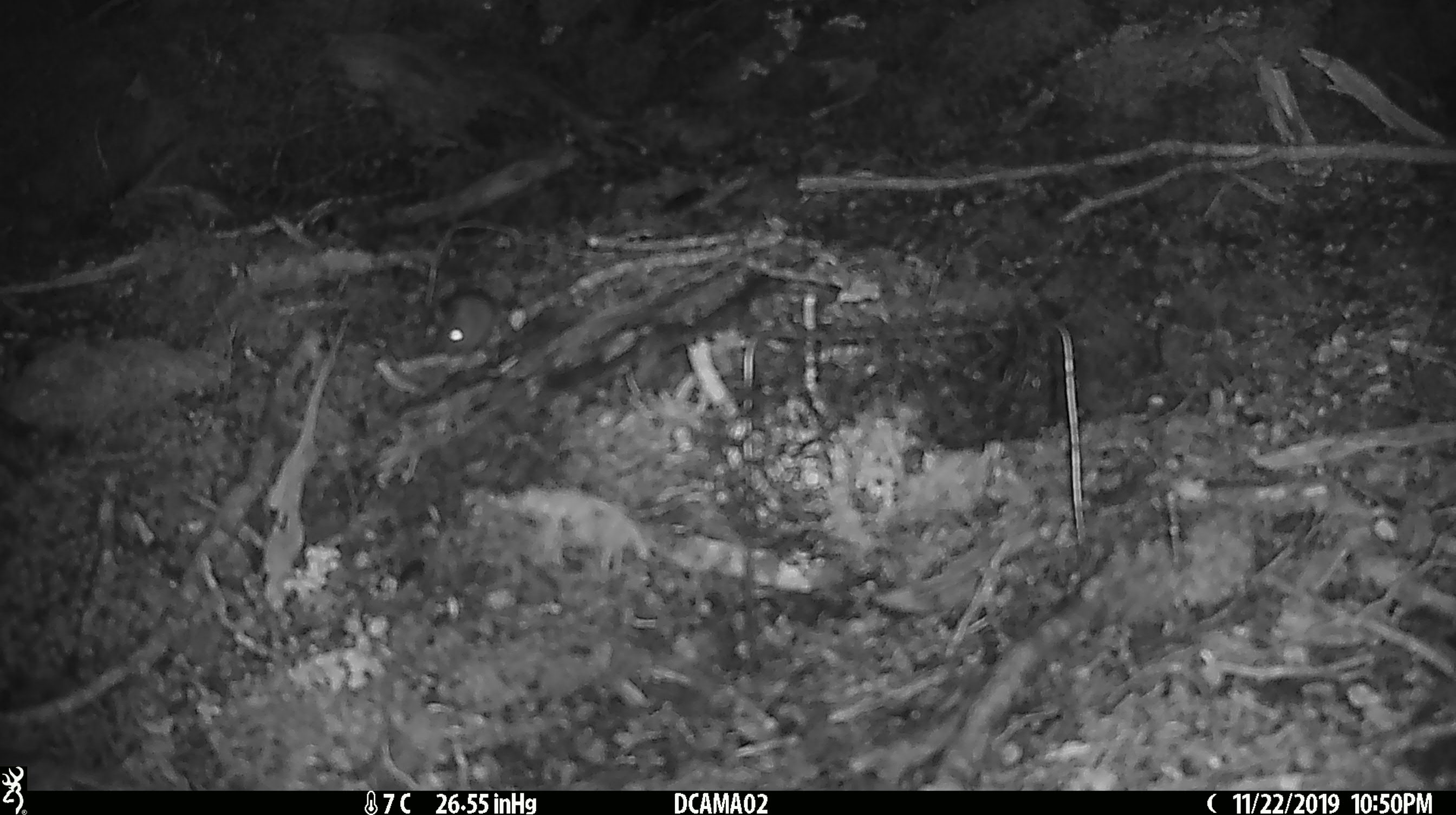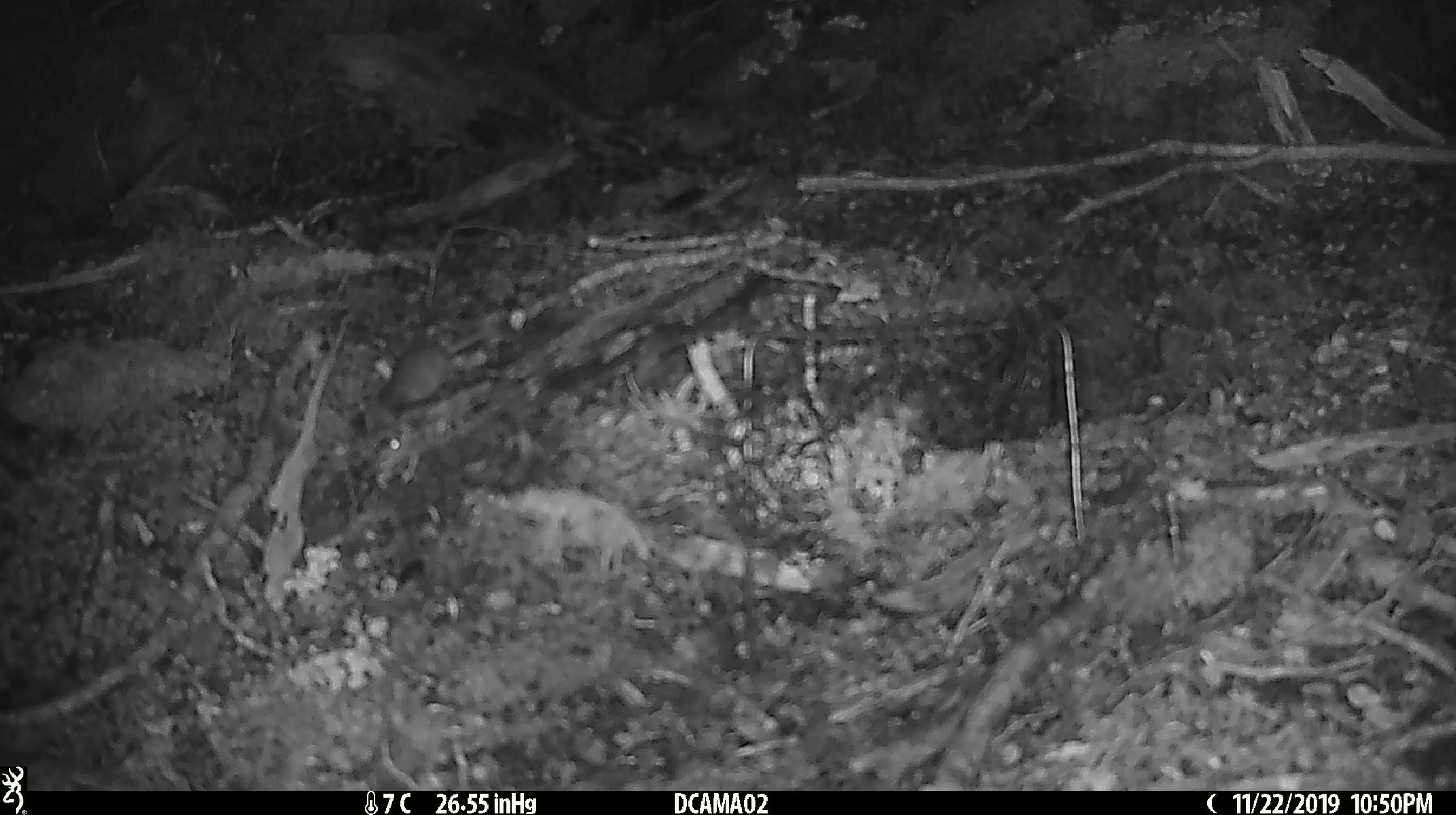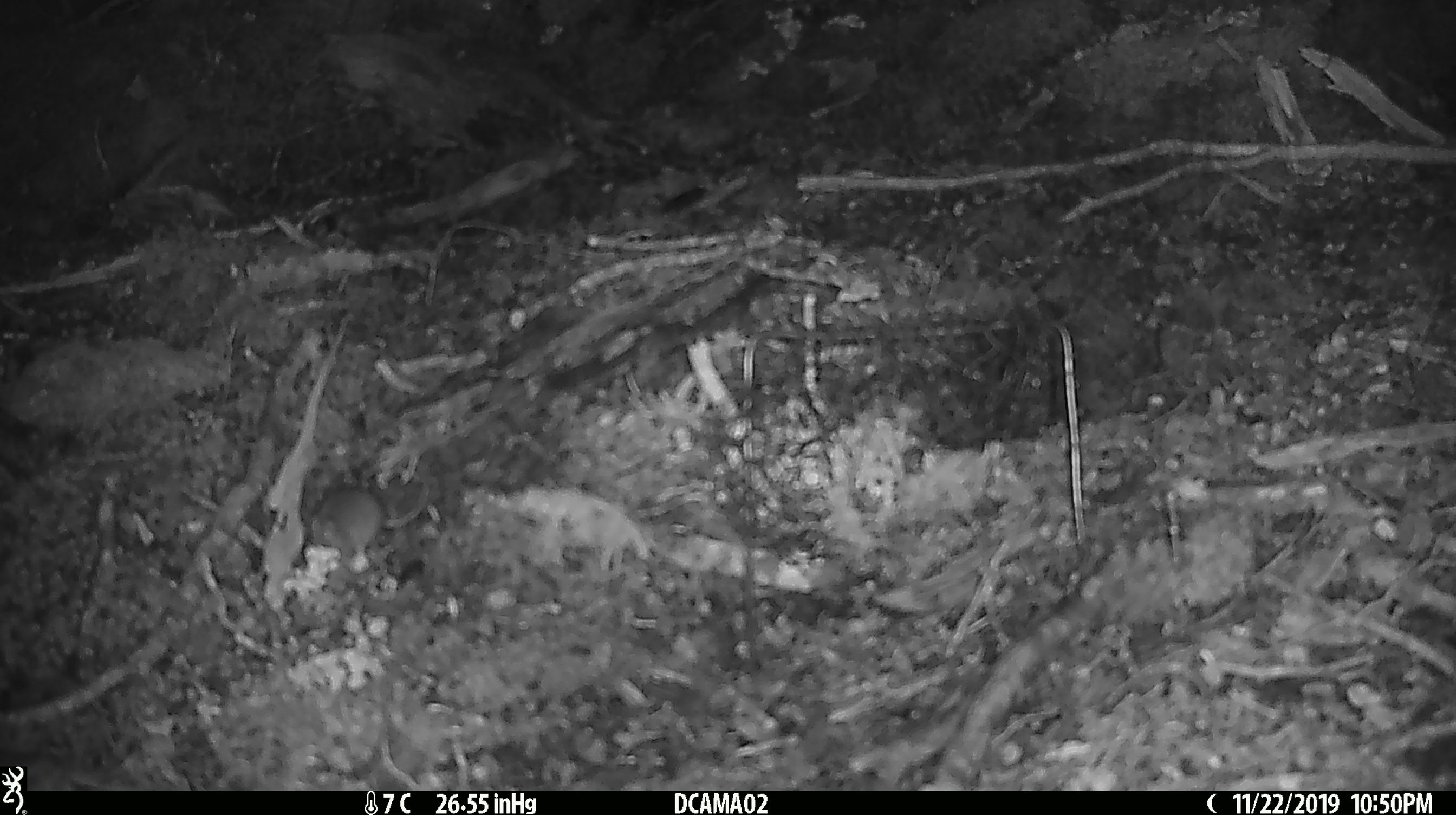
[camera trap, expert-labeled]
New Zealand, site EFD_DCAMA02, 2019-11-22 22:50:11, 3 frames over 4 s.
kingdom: Animalia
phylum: Chordata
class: Mammalia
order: Rodentia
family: Muridae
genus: Mus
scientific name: Mus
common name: mouse